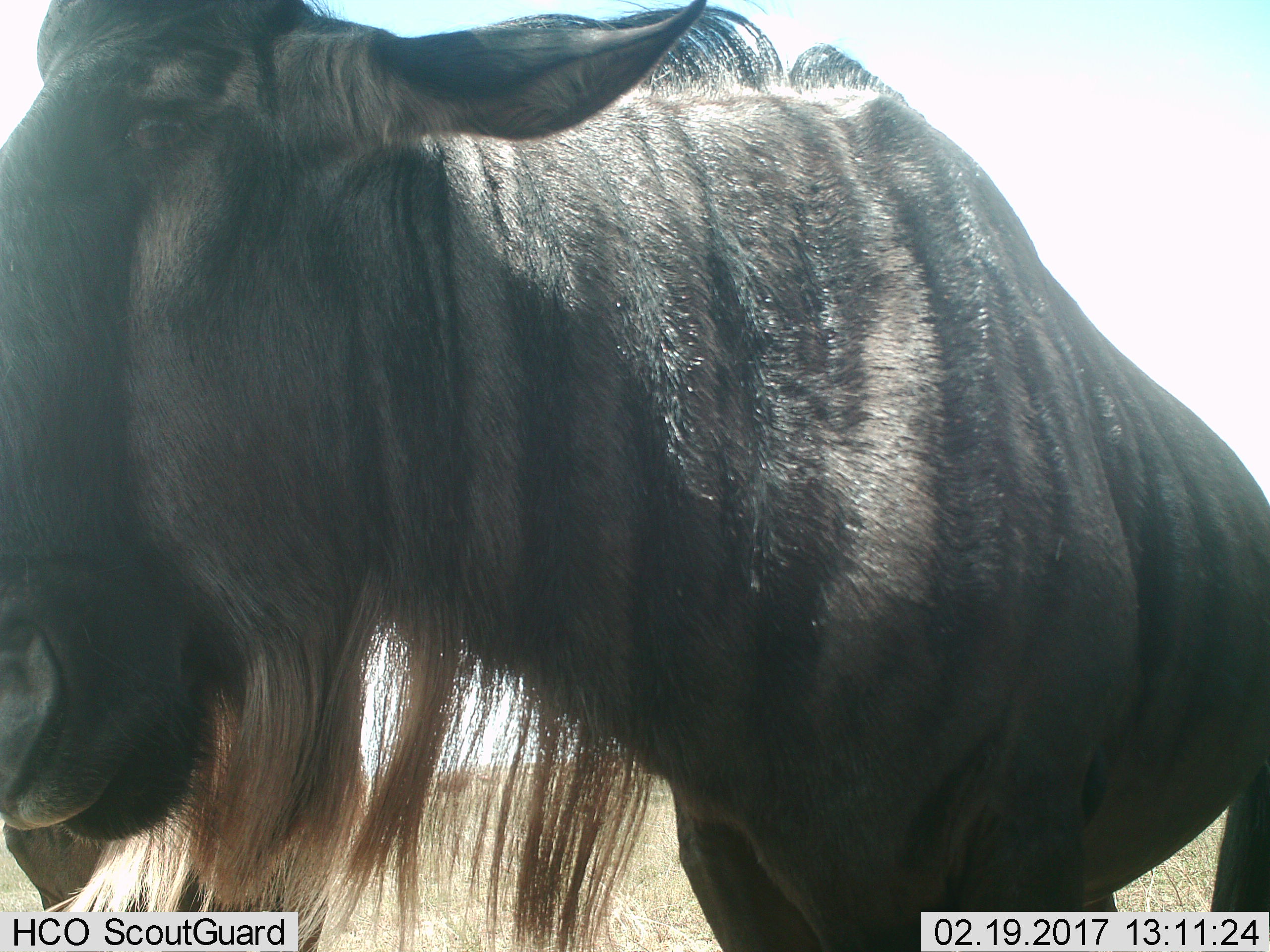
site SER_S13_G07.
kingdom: Animalia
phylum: Chordata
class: Mammalia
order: Artiodactyla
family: Bovidae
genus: Connochaetes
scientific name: Connochaetes taurinus taurinus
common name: blue wildebeest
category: wildebeestblue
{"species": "wildebeestblue (blue wildebeest) (Connochaetes taurinus taurinus)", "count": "1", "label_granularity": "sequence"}